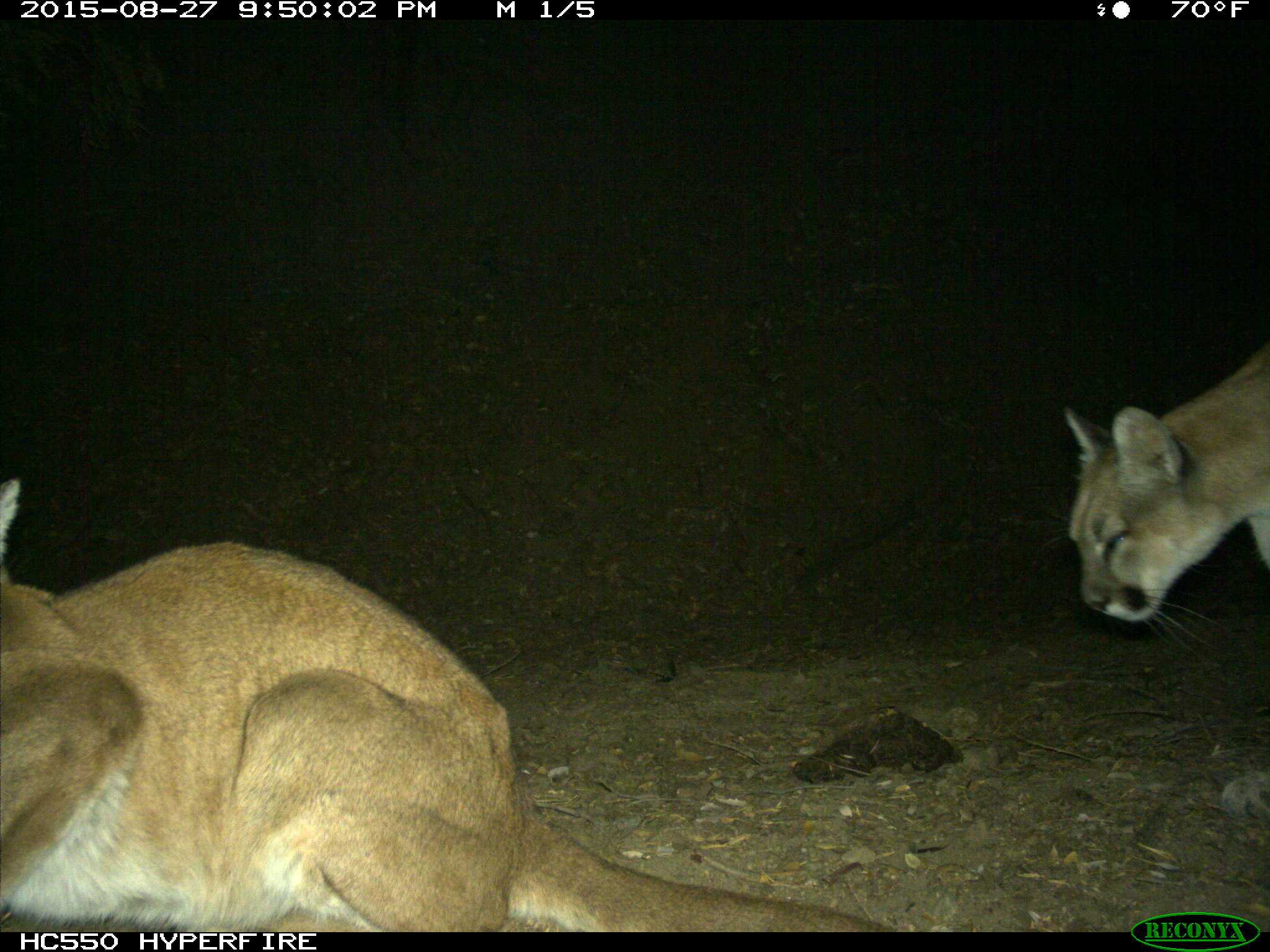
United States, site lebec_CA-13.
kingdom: Animalia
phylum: Chordata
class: Mammalia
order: Carnivora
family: Felidae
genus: Puma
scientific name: Puma concolor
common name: mountain lion